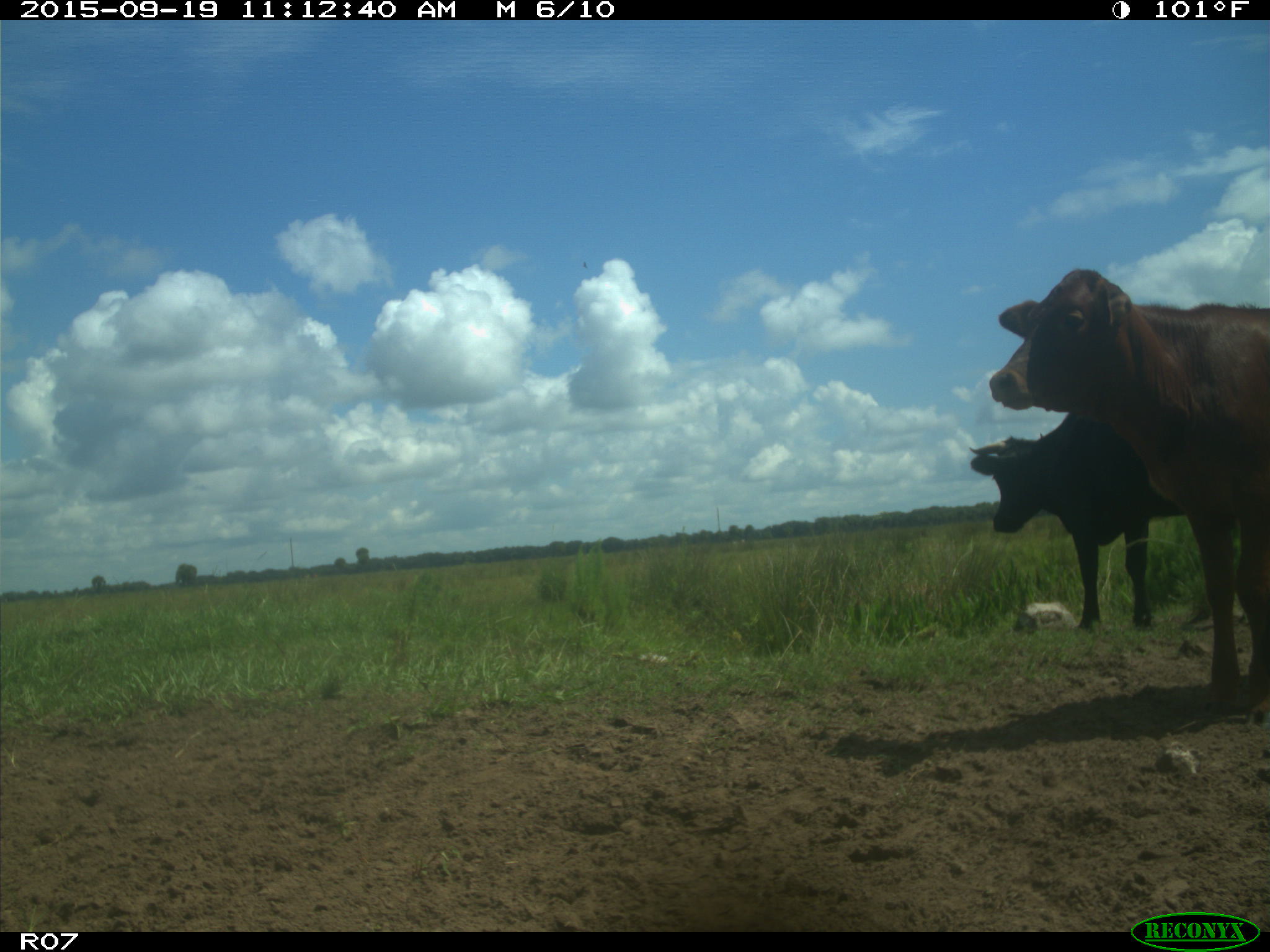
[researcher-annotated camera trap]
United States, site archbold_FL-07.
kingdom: Animalia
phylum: Chordata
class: Mammalia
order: Artiodactyla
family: Bovidae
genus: Bos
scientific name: Bos taurus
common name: domestic cow